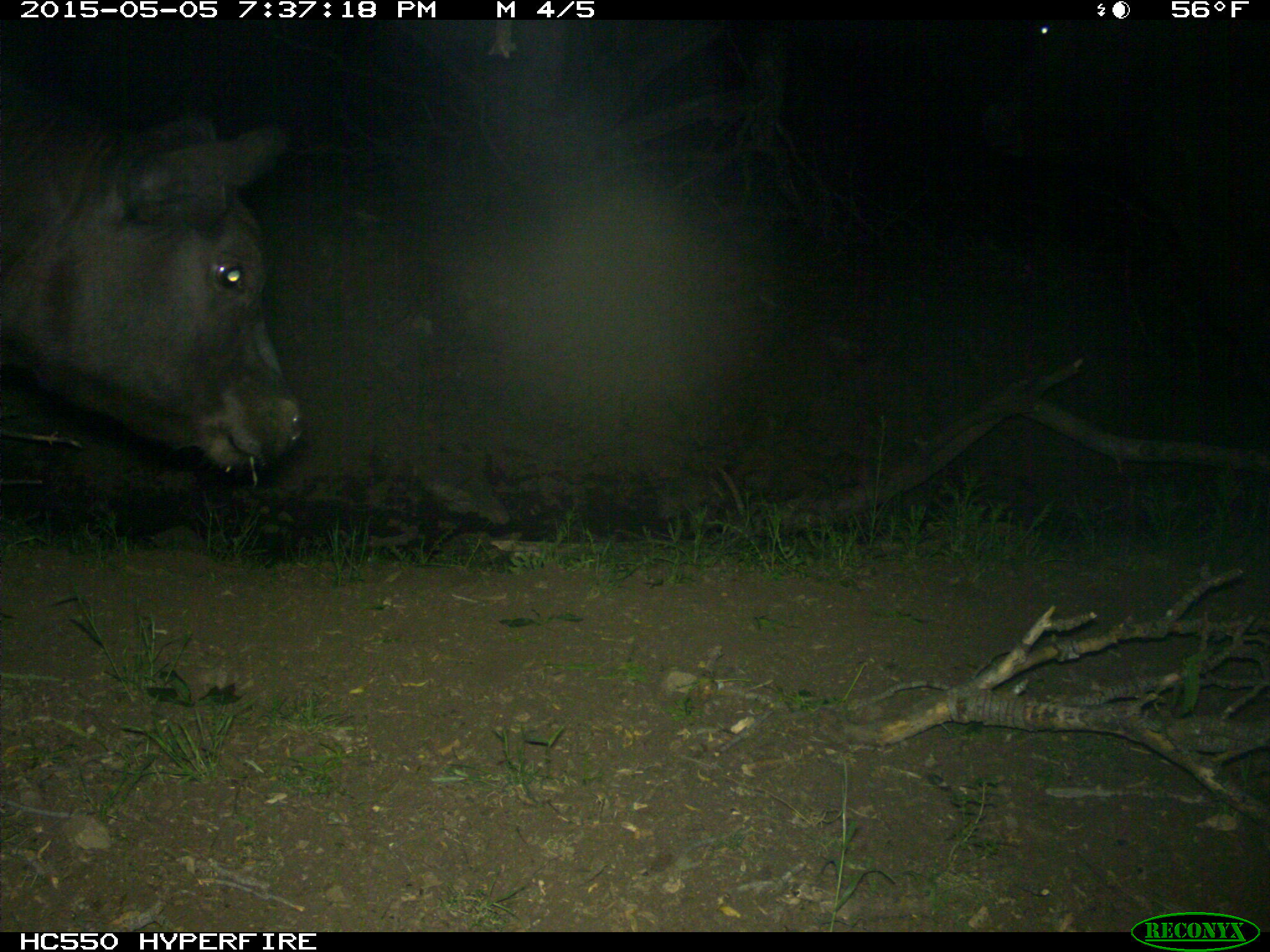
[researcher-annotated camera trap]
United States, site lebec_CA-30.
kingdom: Animalia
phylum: Chordata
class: Mammalia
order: Artiodactyla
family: Bovidae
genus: Bos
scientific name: Bos taurus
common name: domestic cow